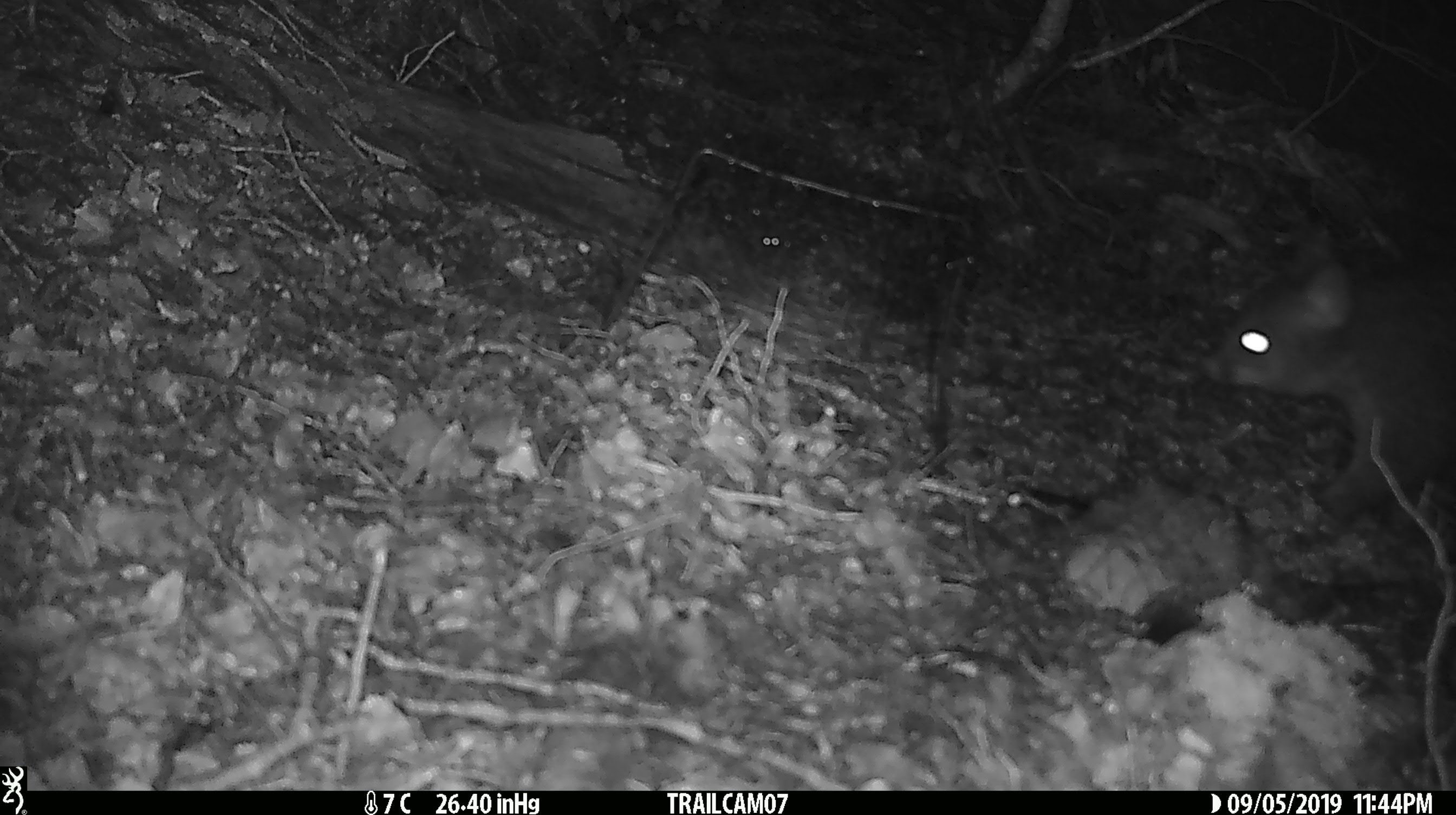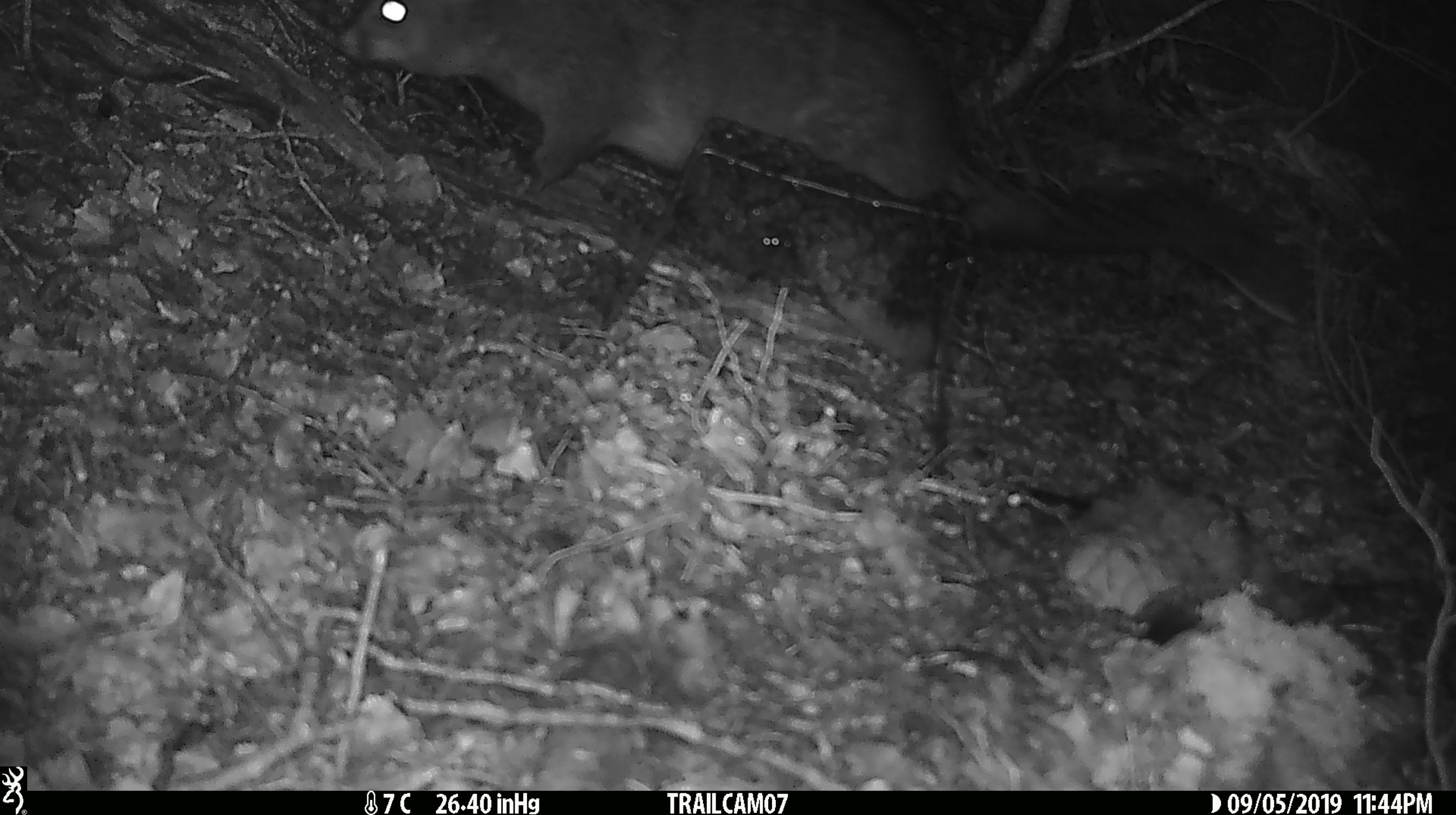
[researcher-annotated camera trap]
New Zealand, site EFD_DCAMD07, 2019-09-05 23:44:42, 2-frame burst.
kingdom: Animalia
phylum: Chordata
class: Mammalia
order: Diprotodontia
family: Phalangeridae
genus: Trichosurus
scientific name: Trichosurus vulpecula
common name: common brushtail possum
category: possum